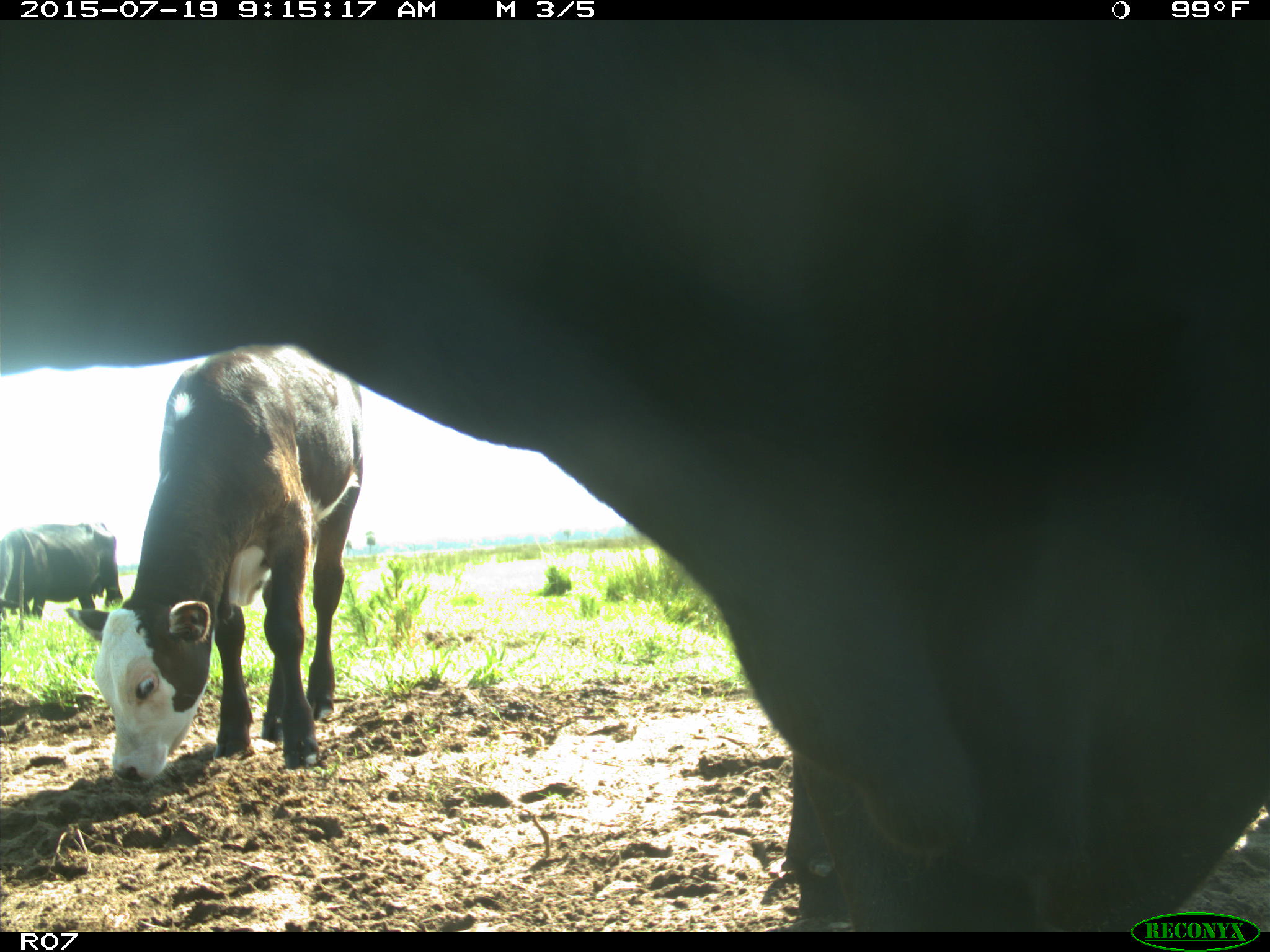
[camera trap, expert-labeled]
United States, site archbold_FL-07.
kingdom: Animalia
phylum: Chordata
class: Mammalia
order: Artiodactyla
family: Bovidae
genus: Bos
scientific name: Bos taurus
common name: domestic cow